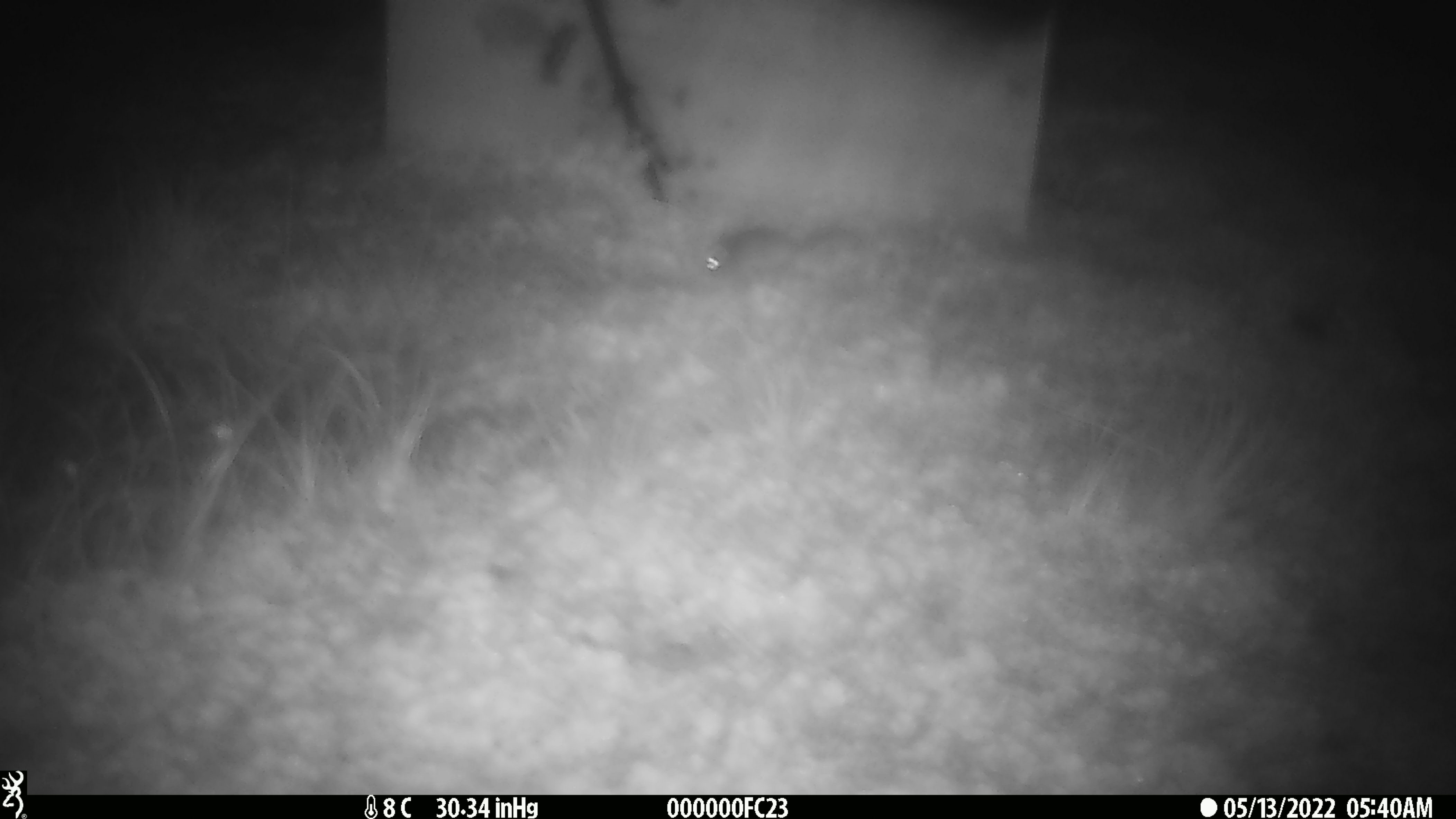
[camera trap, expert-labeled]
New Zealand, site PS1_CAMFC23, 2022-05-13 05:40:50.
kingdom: Animalia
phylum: Chordata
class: Mammalia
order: Rodentia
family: Muridae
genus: Mus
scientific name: Mus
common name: mouse